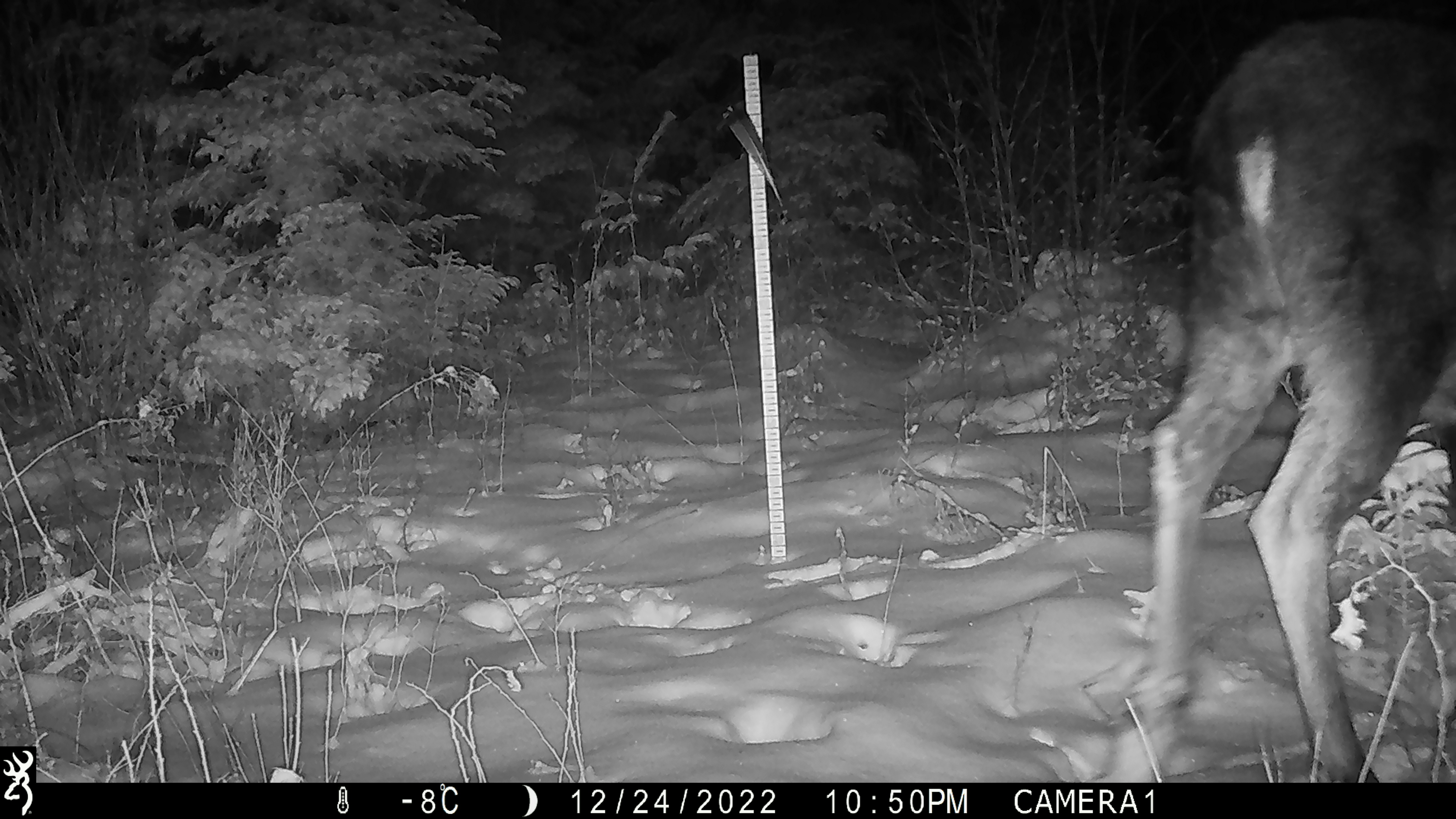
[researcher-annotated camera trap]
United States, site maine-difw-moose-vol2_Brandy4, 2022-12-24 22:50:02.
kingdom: Animalia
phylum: Chordata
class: Mammalia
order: Artiodactyla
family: Cervidae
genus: Alces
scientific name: Alces alces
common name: moose